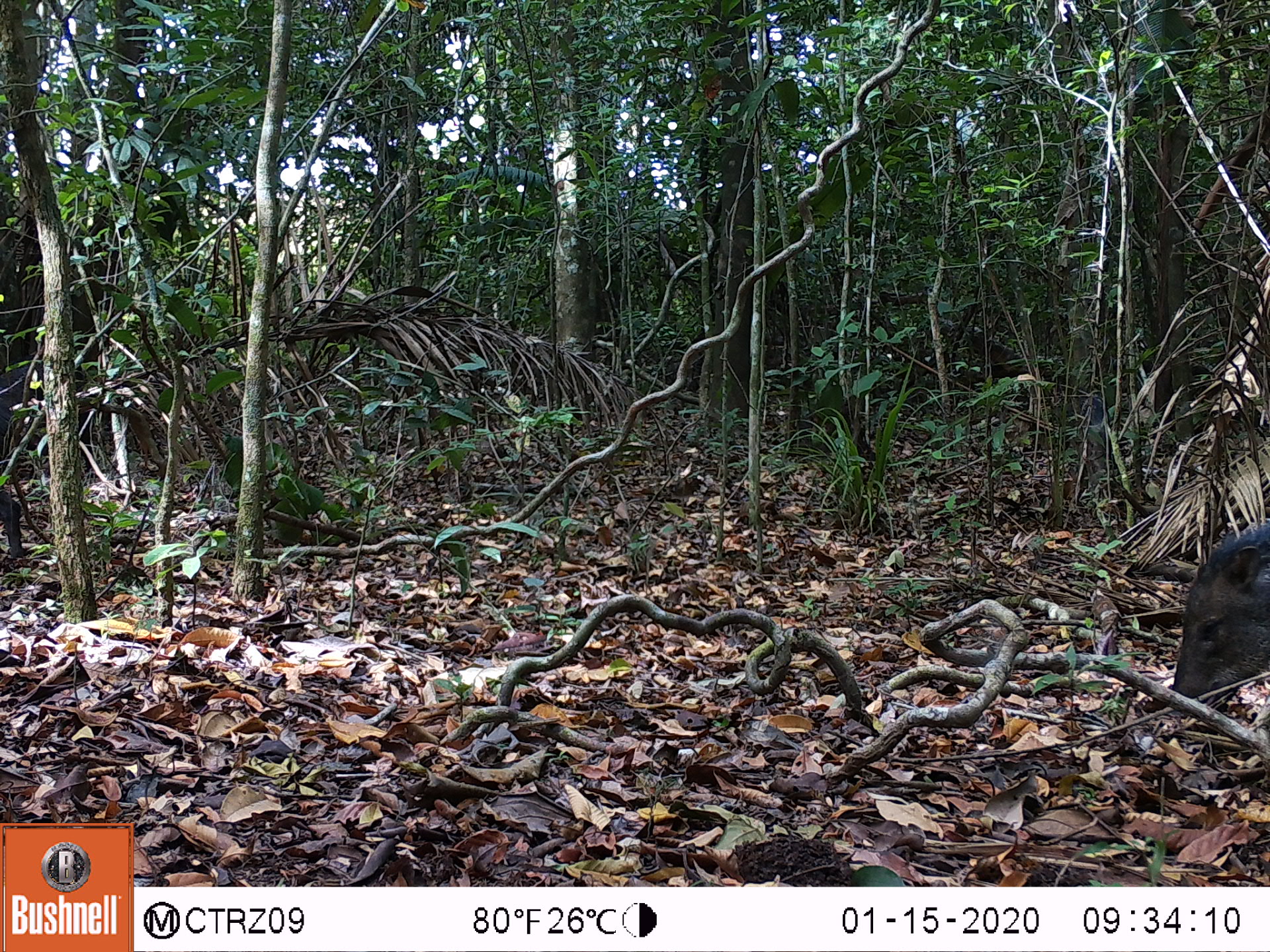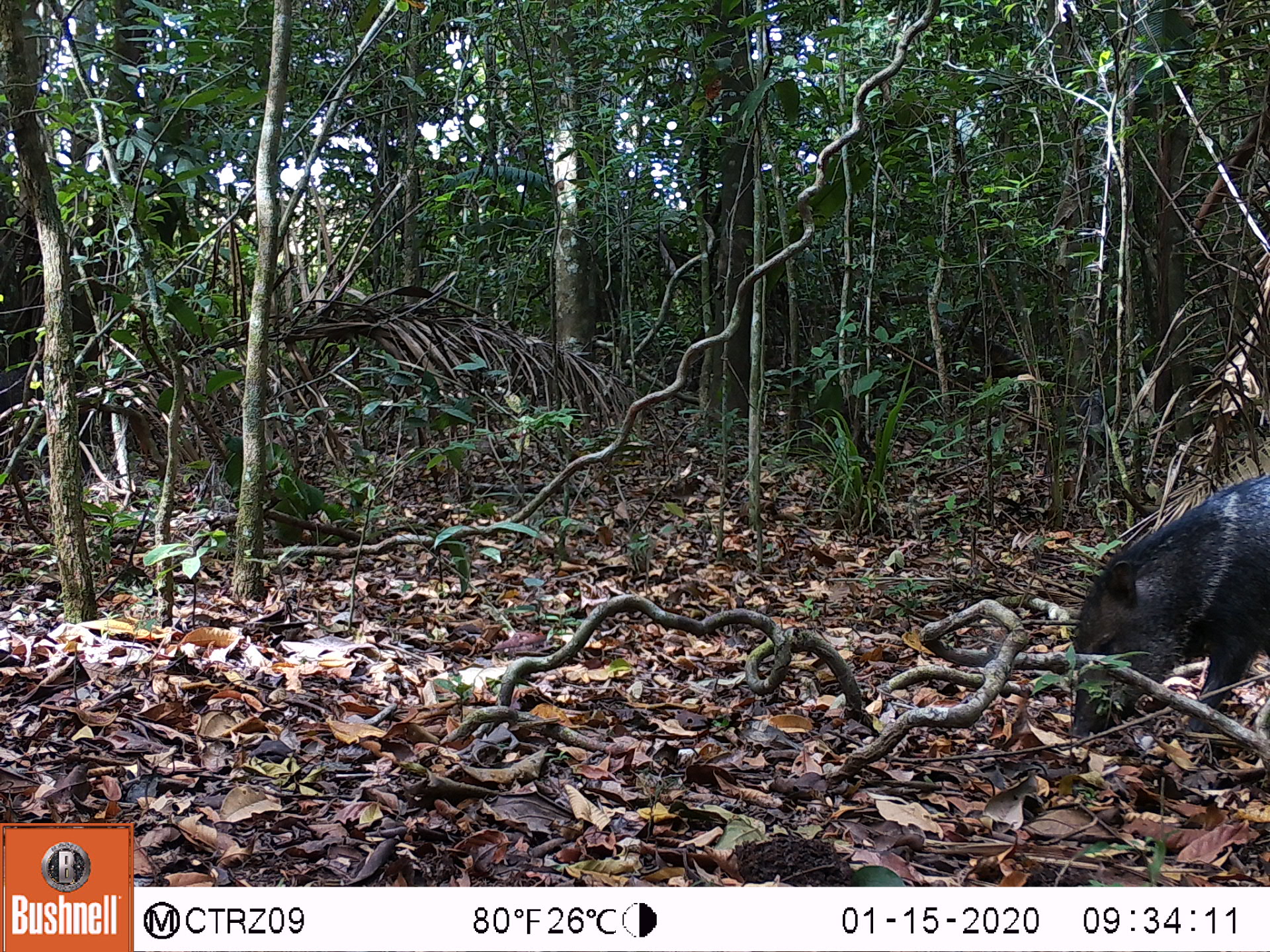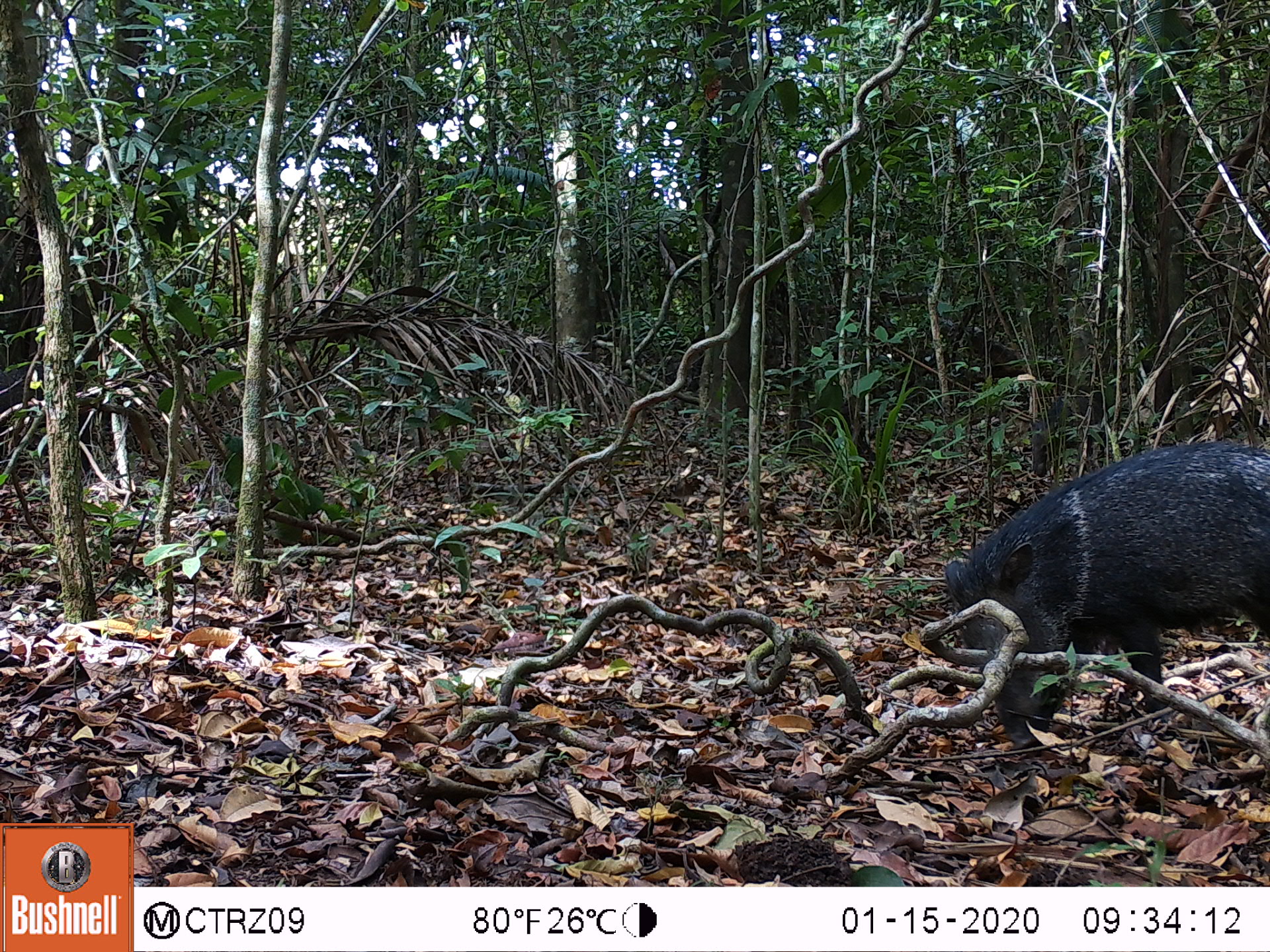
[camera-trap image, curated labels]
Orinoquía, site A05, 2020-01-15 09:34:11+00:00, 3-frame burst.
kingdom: Animalia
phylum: Chordata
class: Mammalia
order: Artiodactyla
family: Tayassuidae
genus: Pecari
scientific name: Pecari tajacu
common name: collared peccary